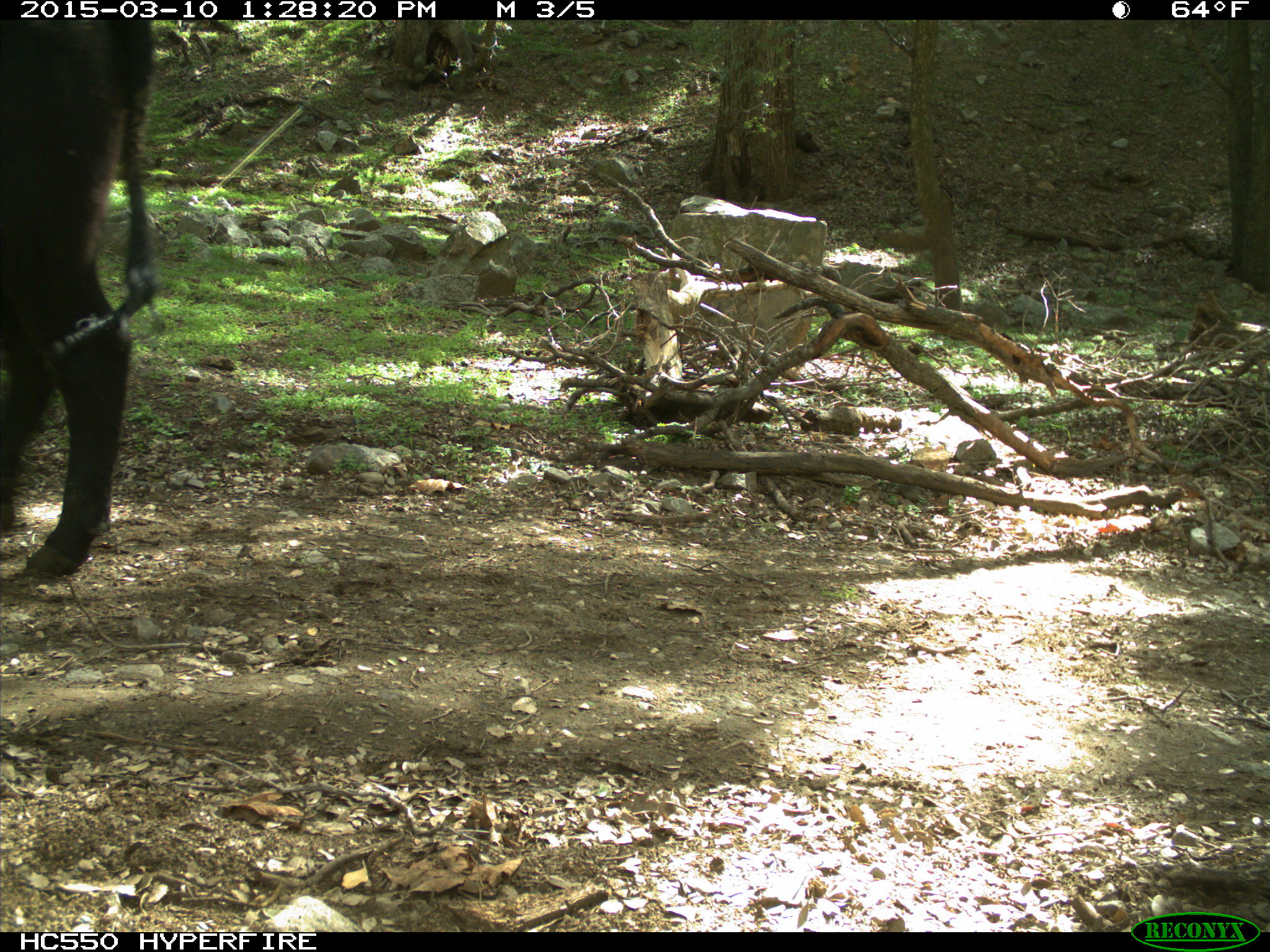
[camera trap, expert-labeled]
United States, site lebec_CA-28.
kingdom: Animalia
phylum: Chordata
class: Mammalia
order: Artiodactyla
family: Bovidae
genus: Bos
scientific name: Bos taurus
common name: domestic cow